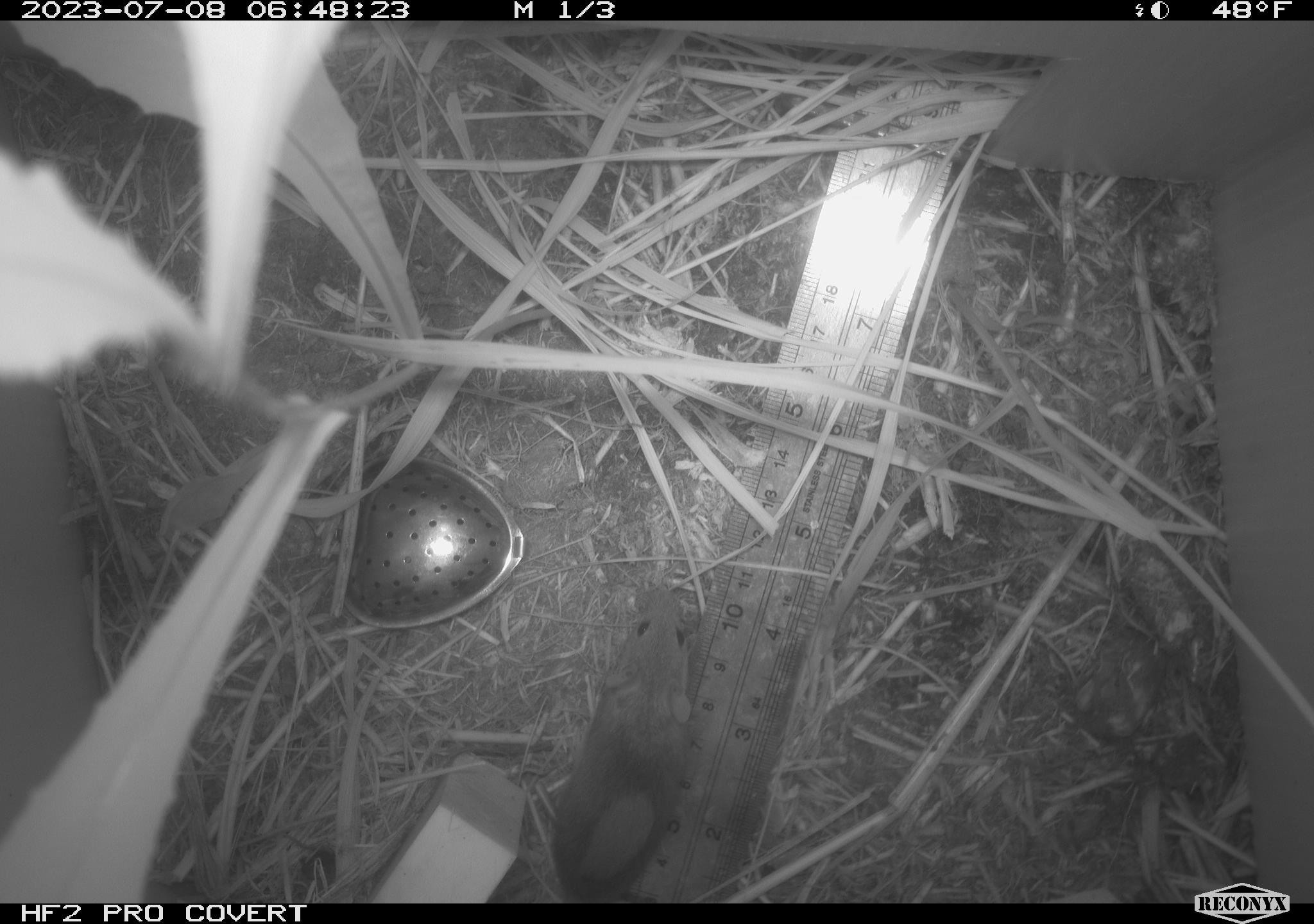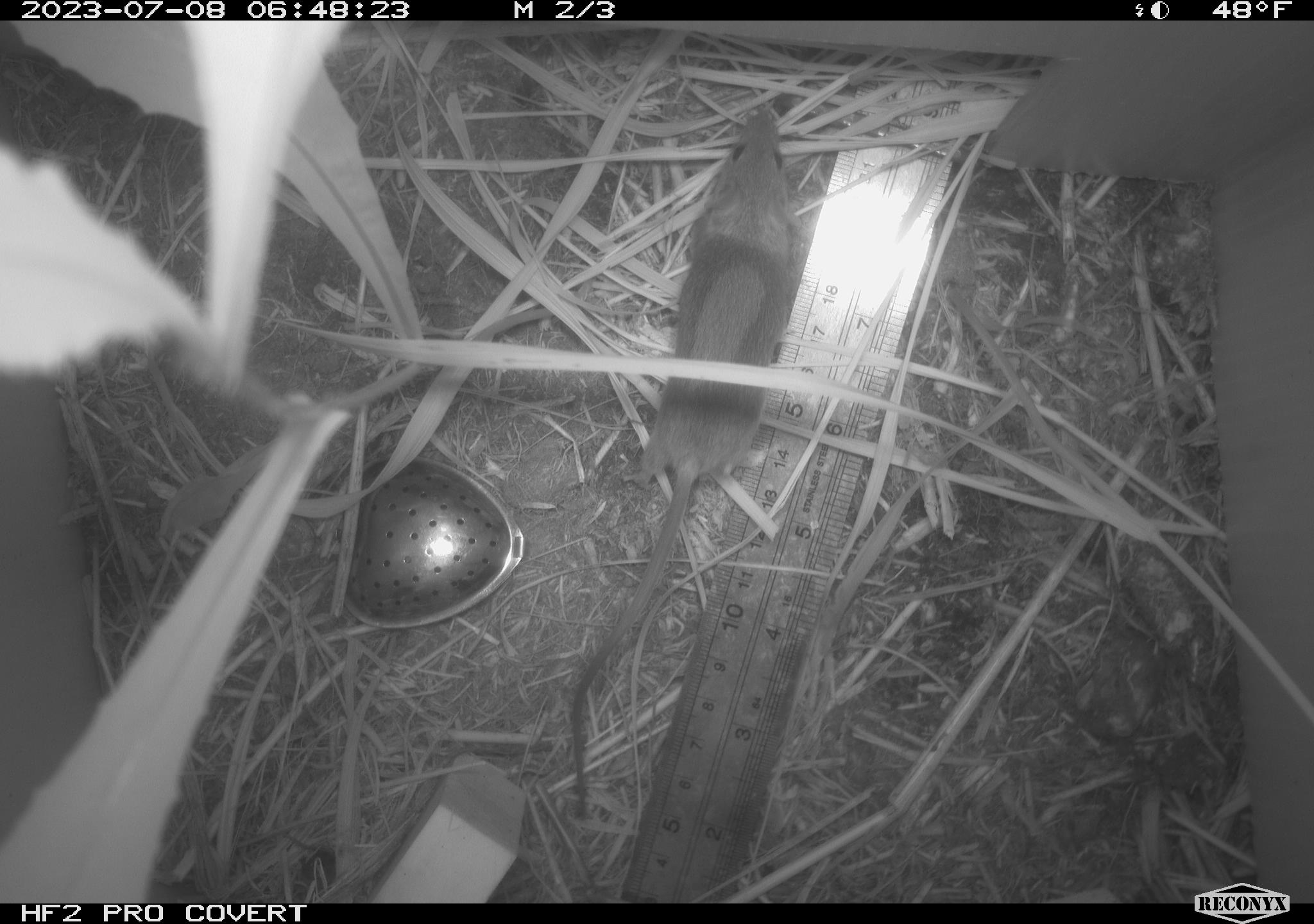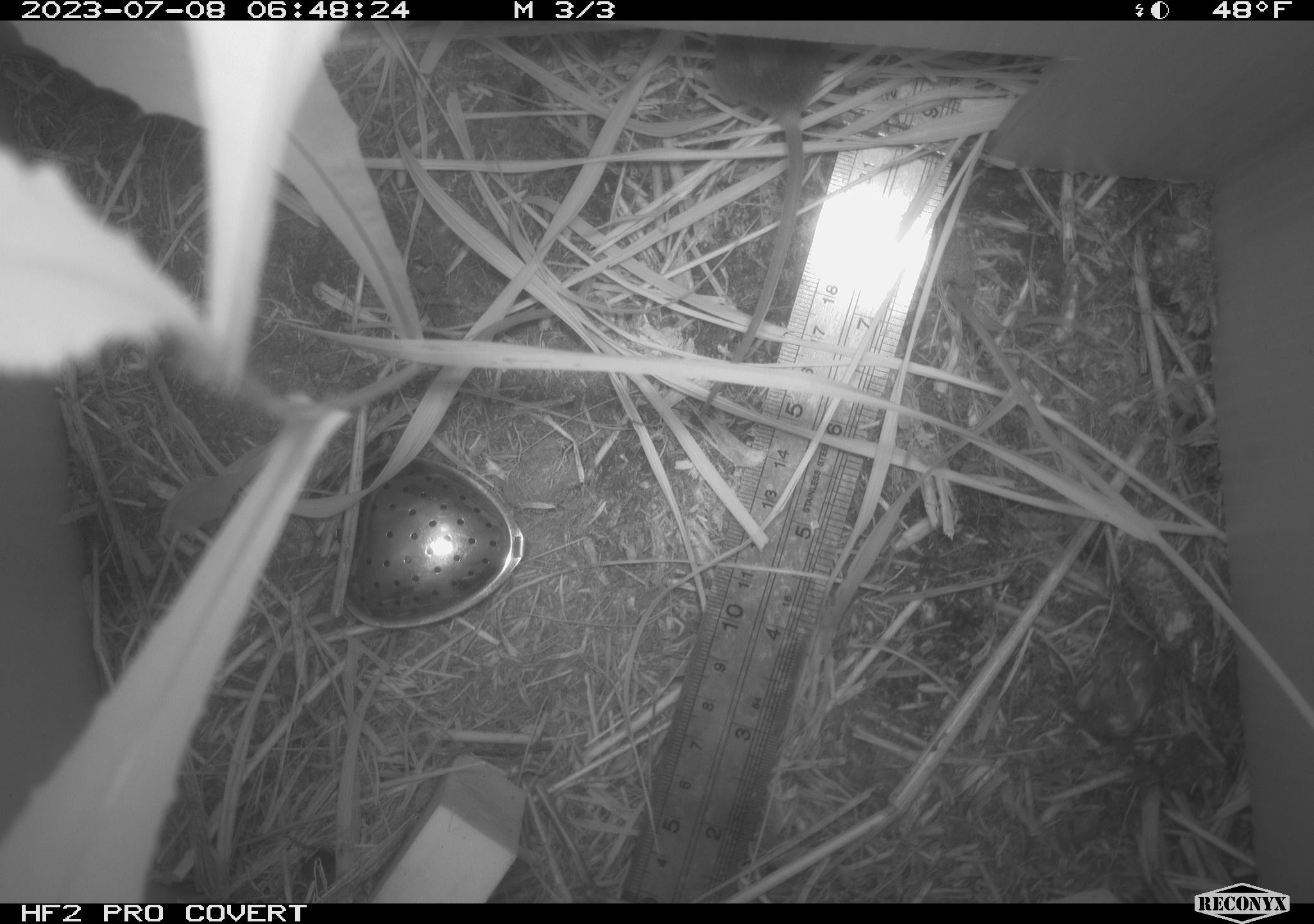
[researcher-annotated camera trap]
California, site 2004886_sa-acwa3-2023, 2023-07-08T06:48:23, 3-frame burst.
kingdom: Animalia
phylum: Chordata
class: Mammalia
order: Rodentia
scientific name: Rodentia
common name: mouse species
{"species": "mouse species (Rodentia)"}